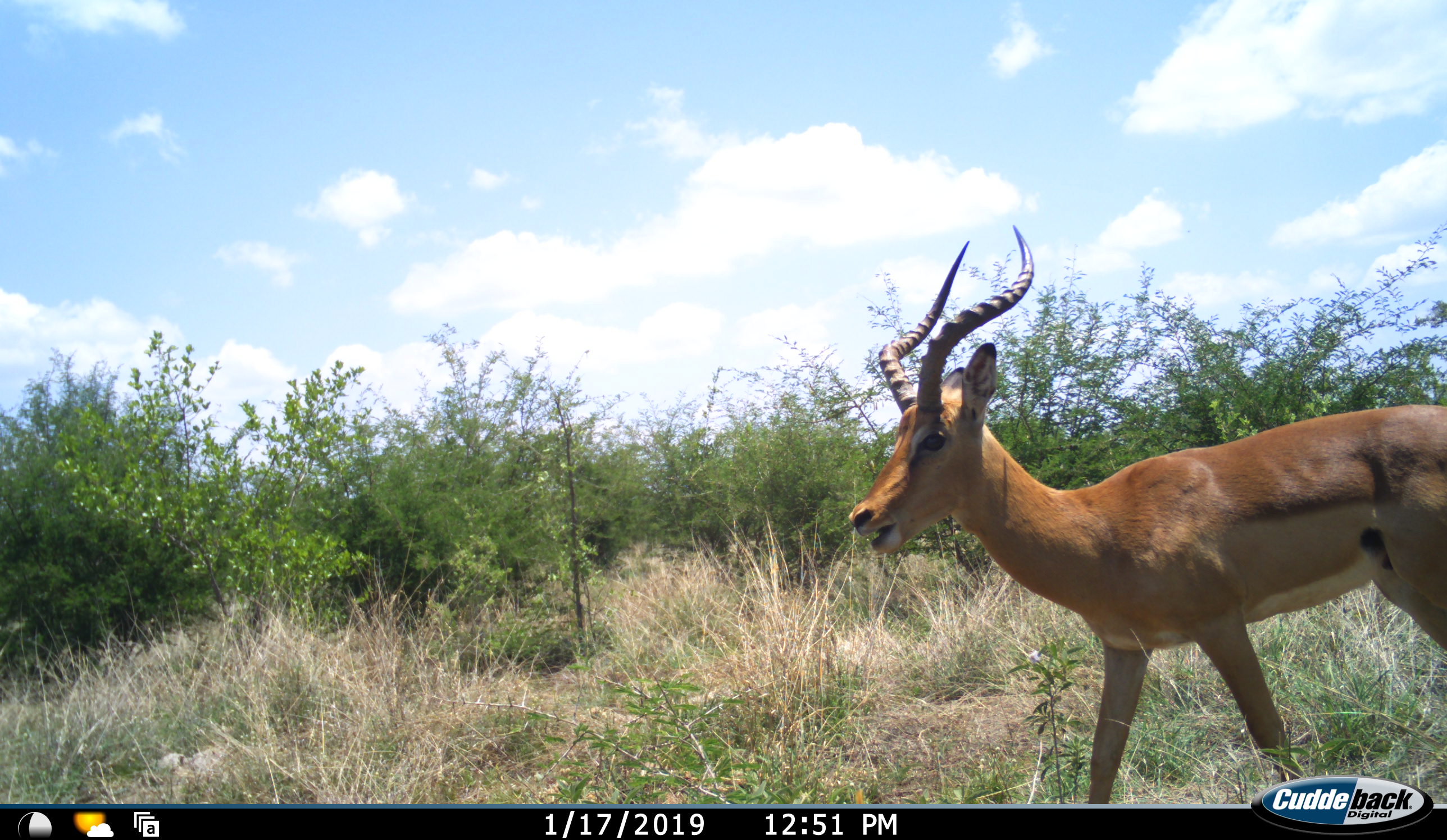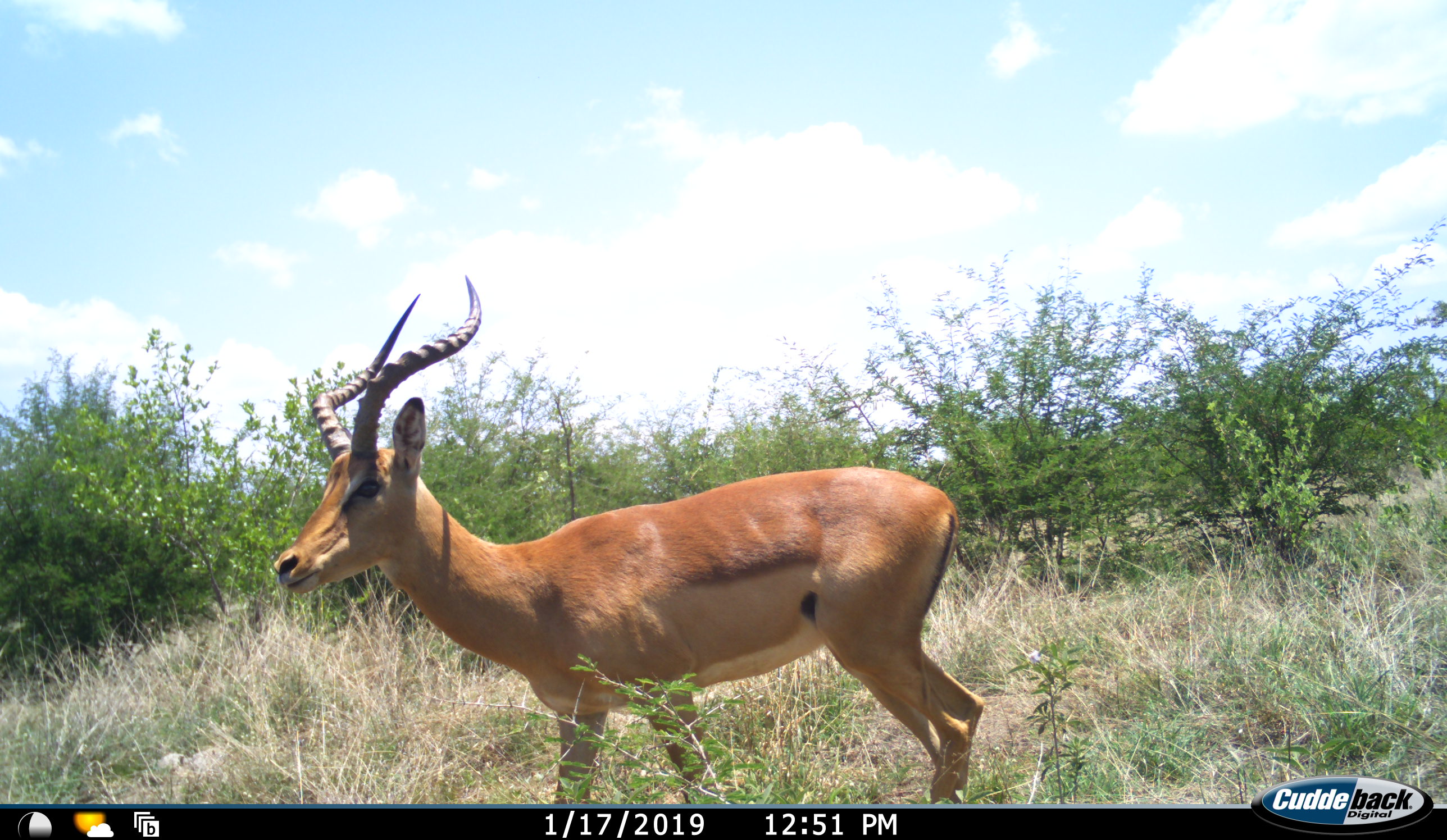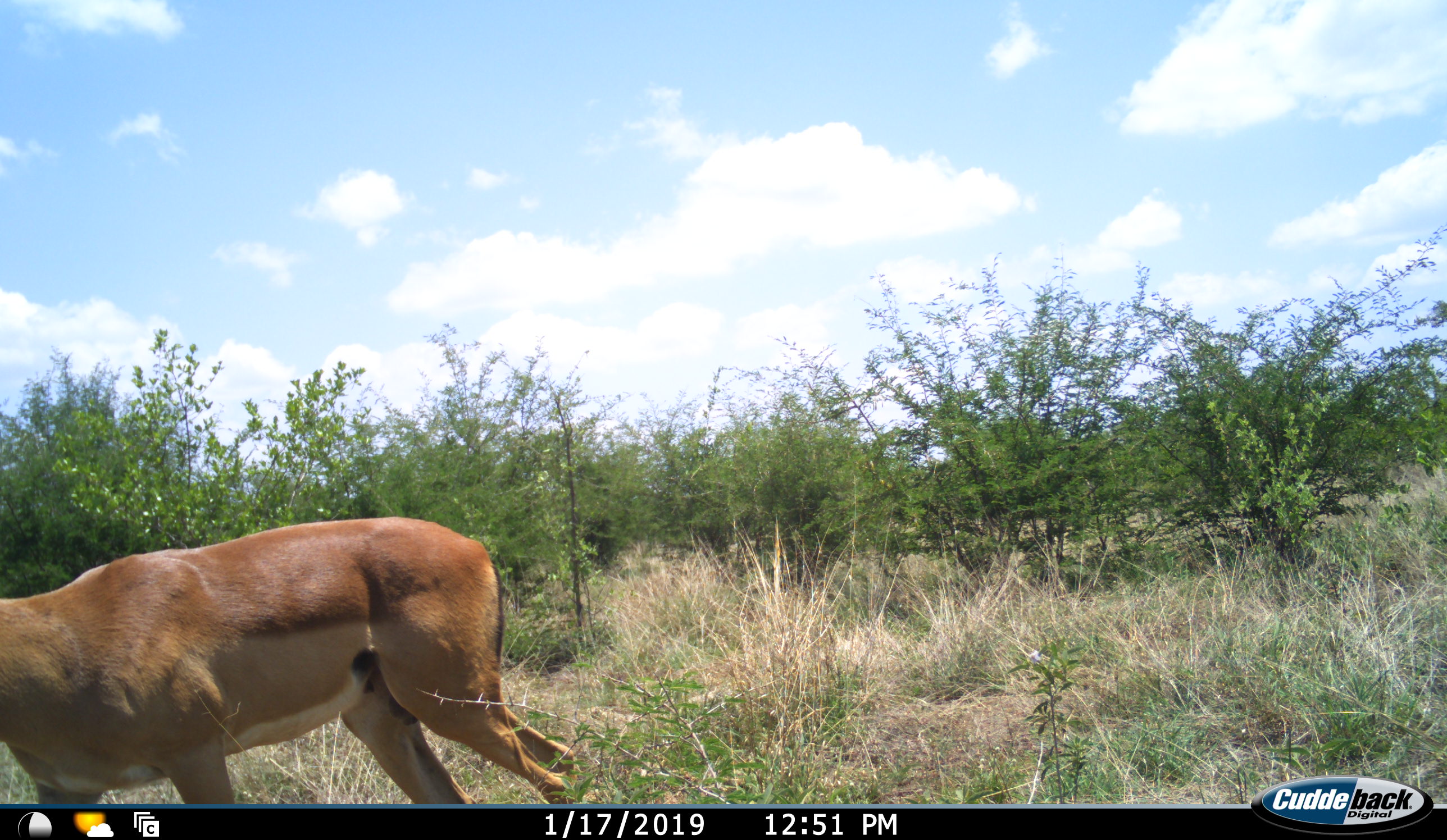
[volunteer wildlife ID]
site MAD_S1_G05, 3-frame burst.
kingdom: Animalia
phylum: Chordata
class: Mammalia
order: Artiodactyla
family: Bovidae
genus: Aepyceros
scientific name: Aepyceros melampus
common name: impala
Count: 1.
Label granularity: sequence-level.